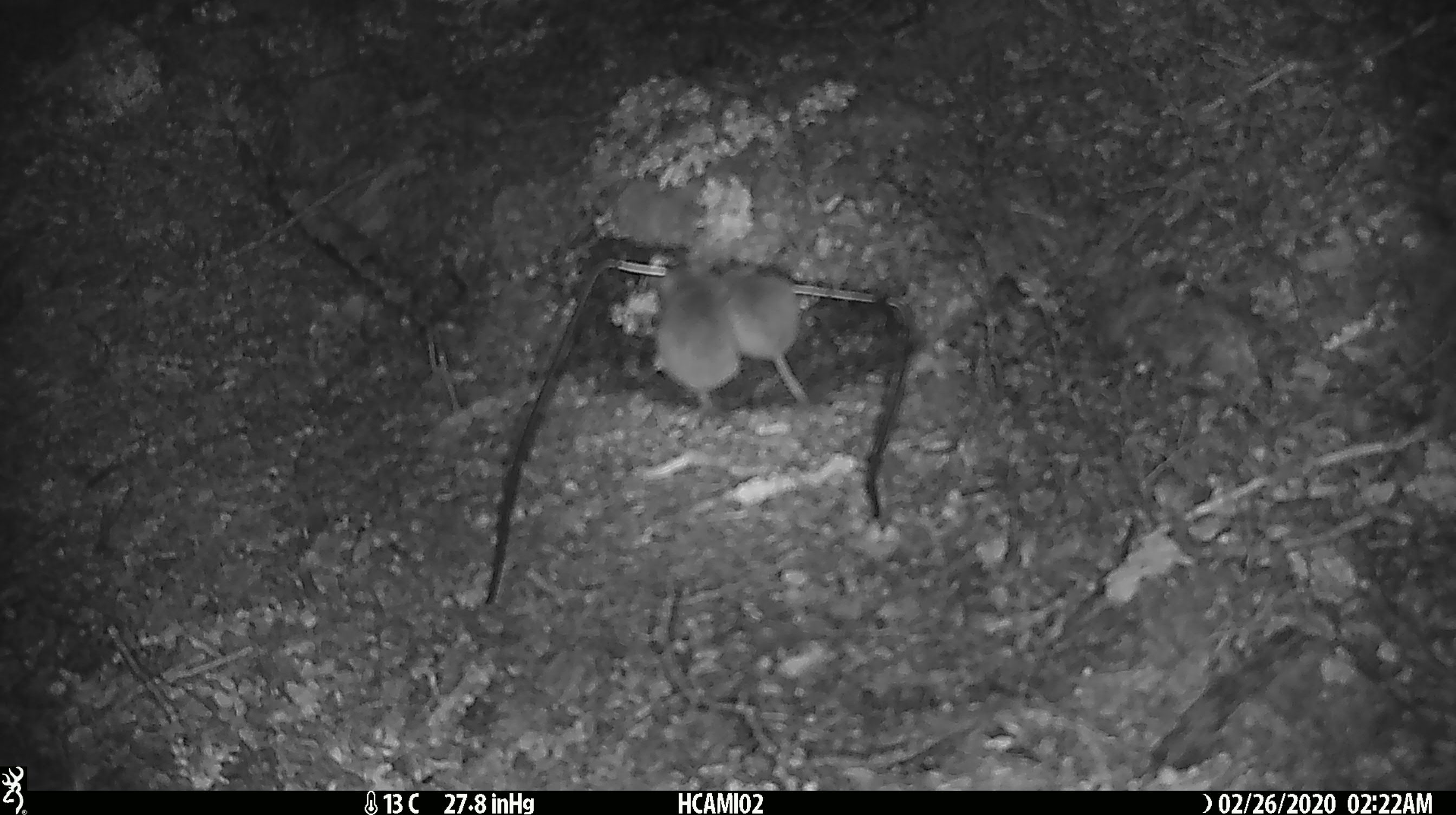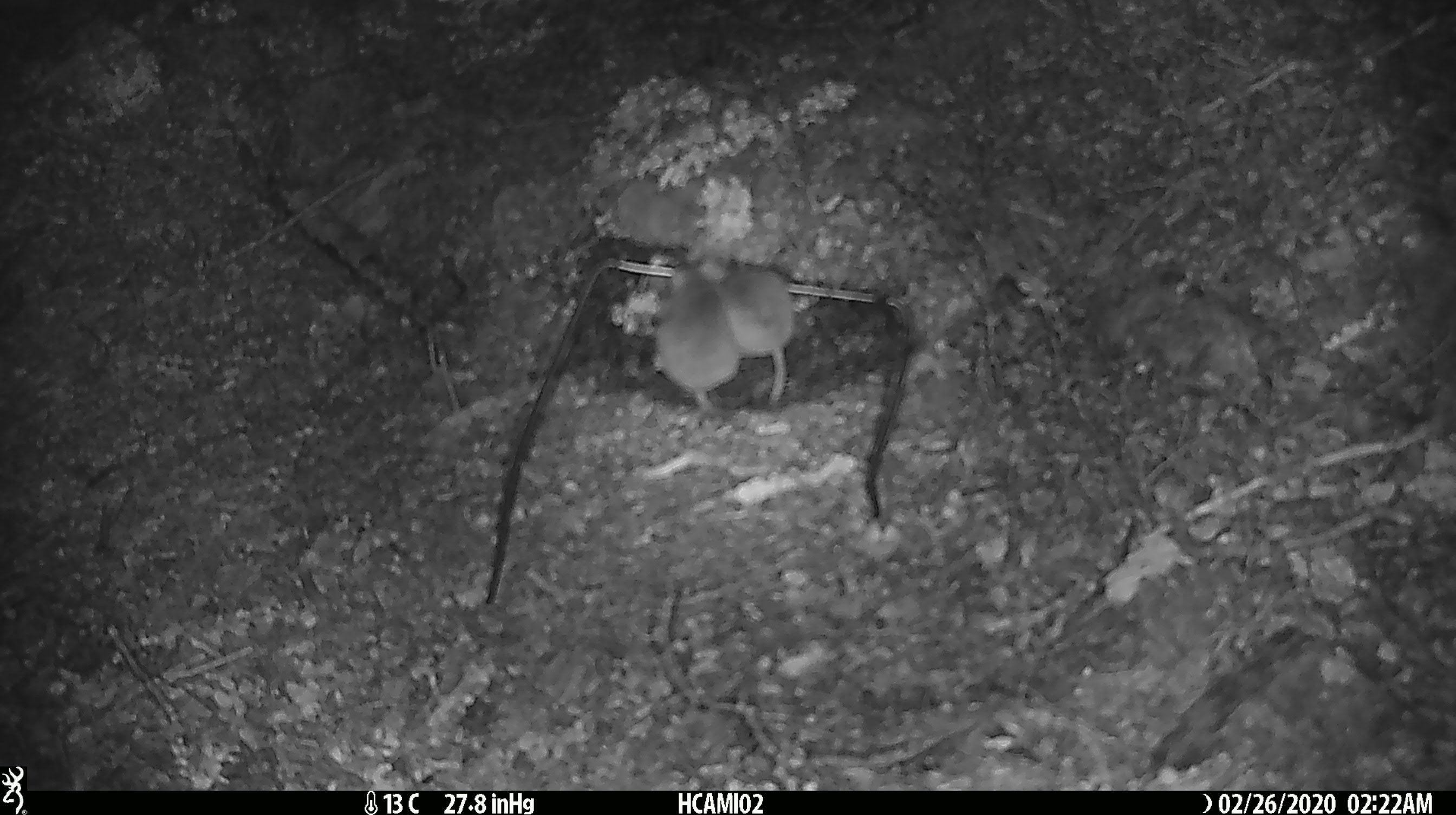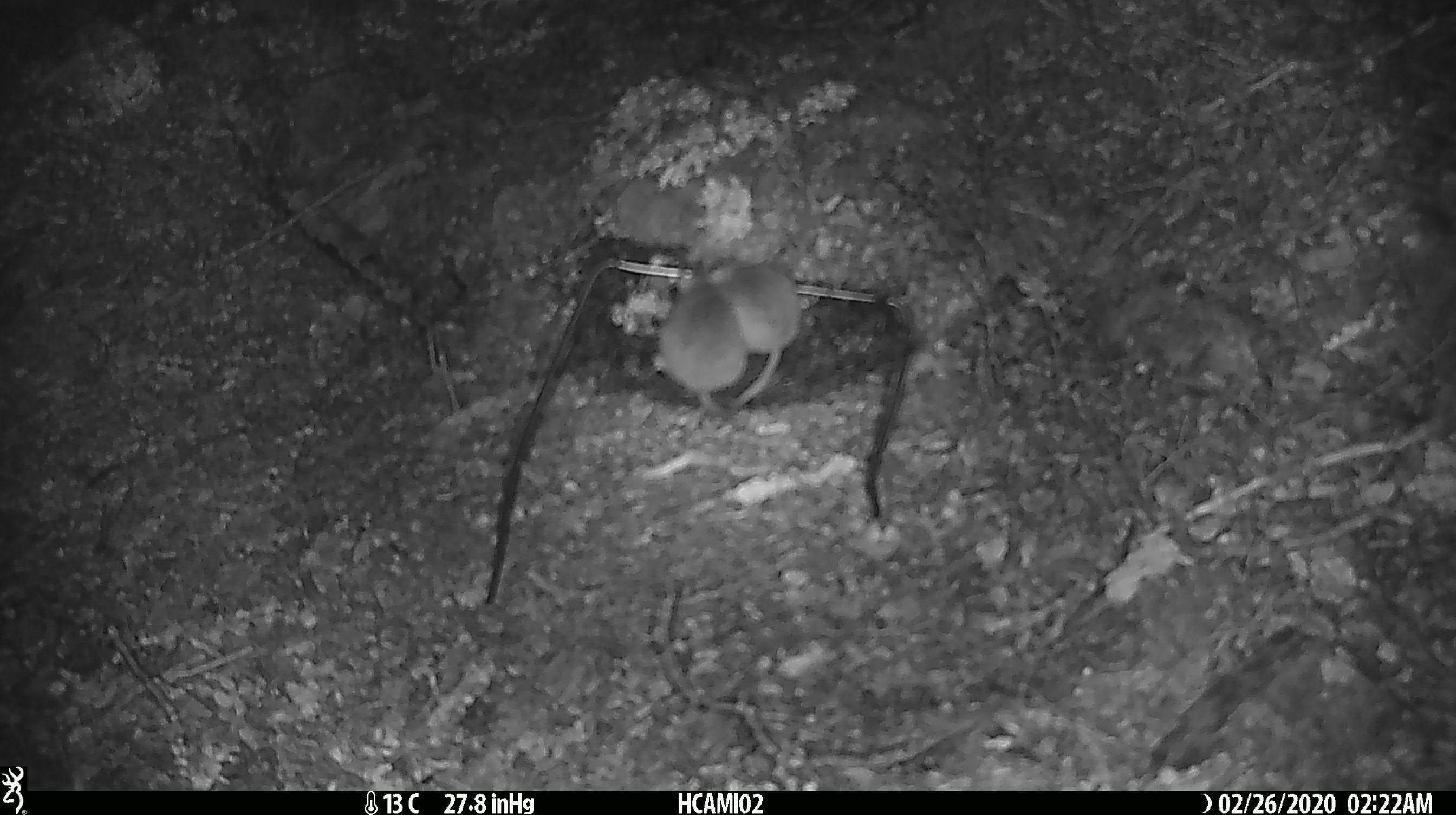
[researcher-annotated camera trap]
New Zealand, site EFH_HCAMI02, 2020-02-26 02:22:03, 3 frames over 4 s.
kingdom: Animalia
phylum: Chordata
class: Mammalia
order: Rodentia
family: Muridae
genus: Mus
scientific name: Mus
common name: mouse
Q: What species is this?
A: Mouse (Mus).